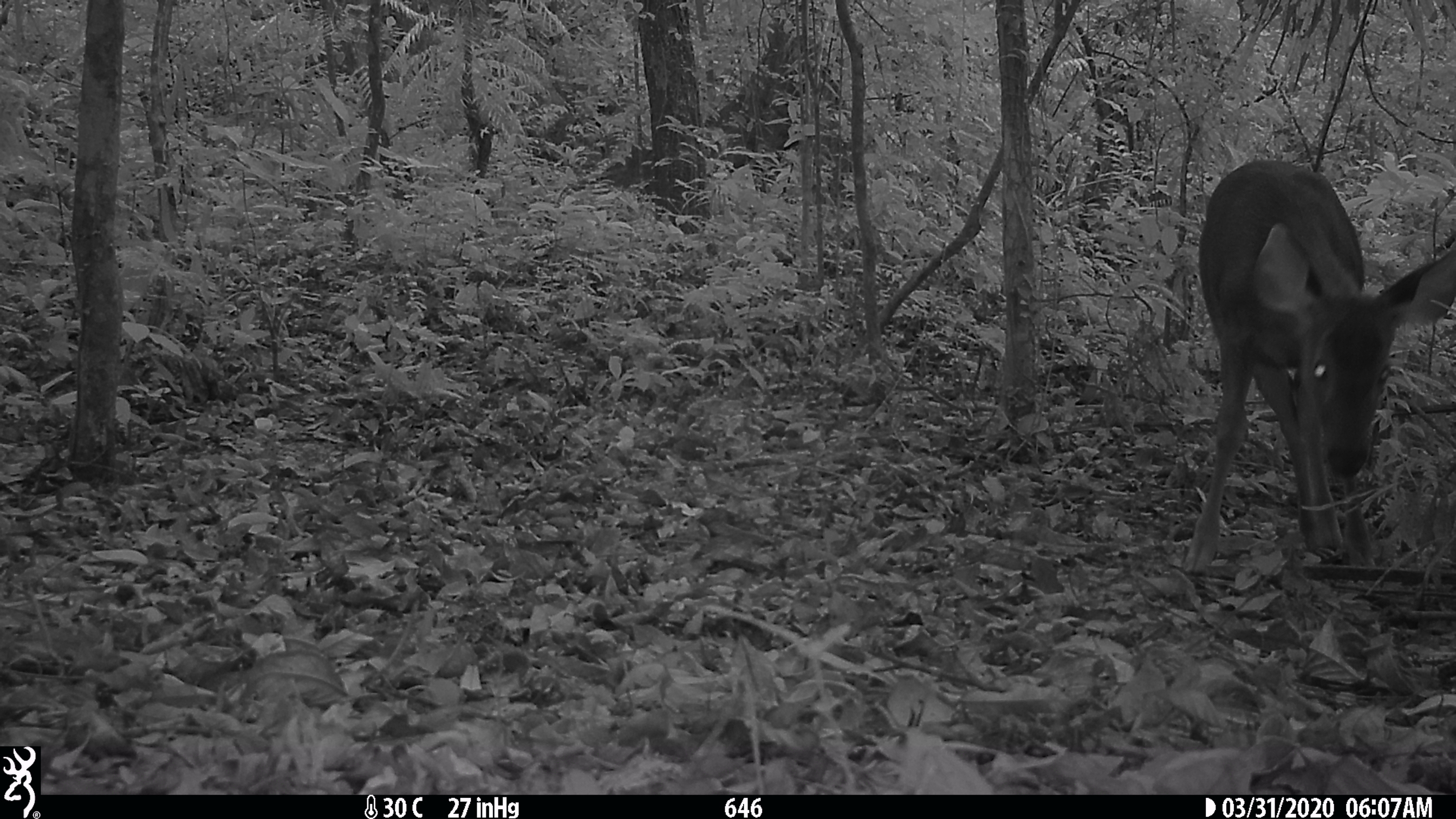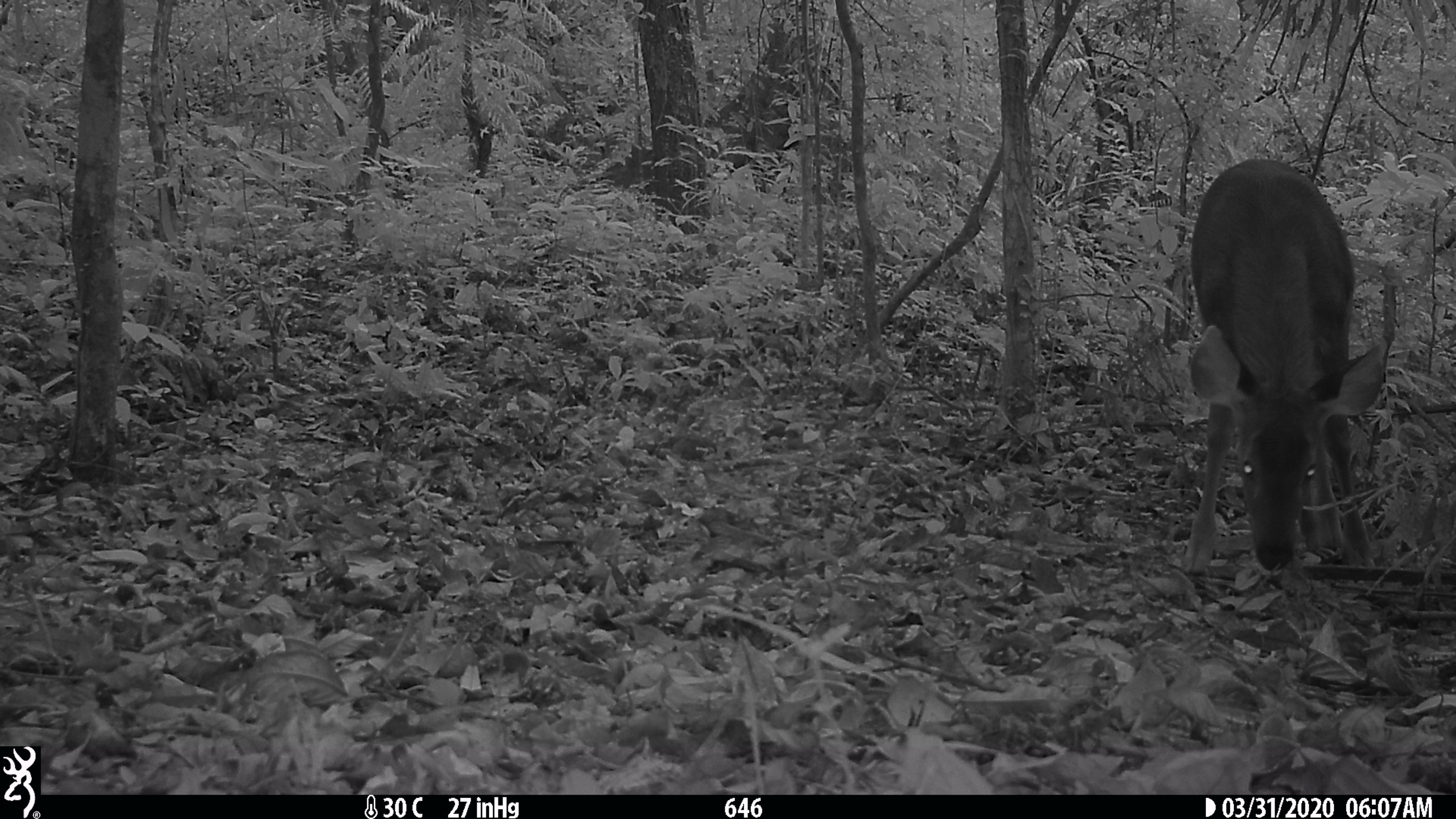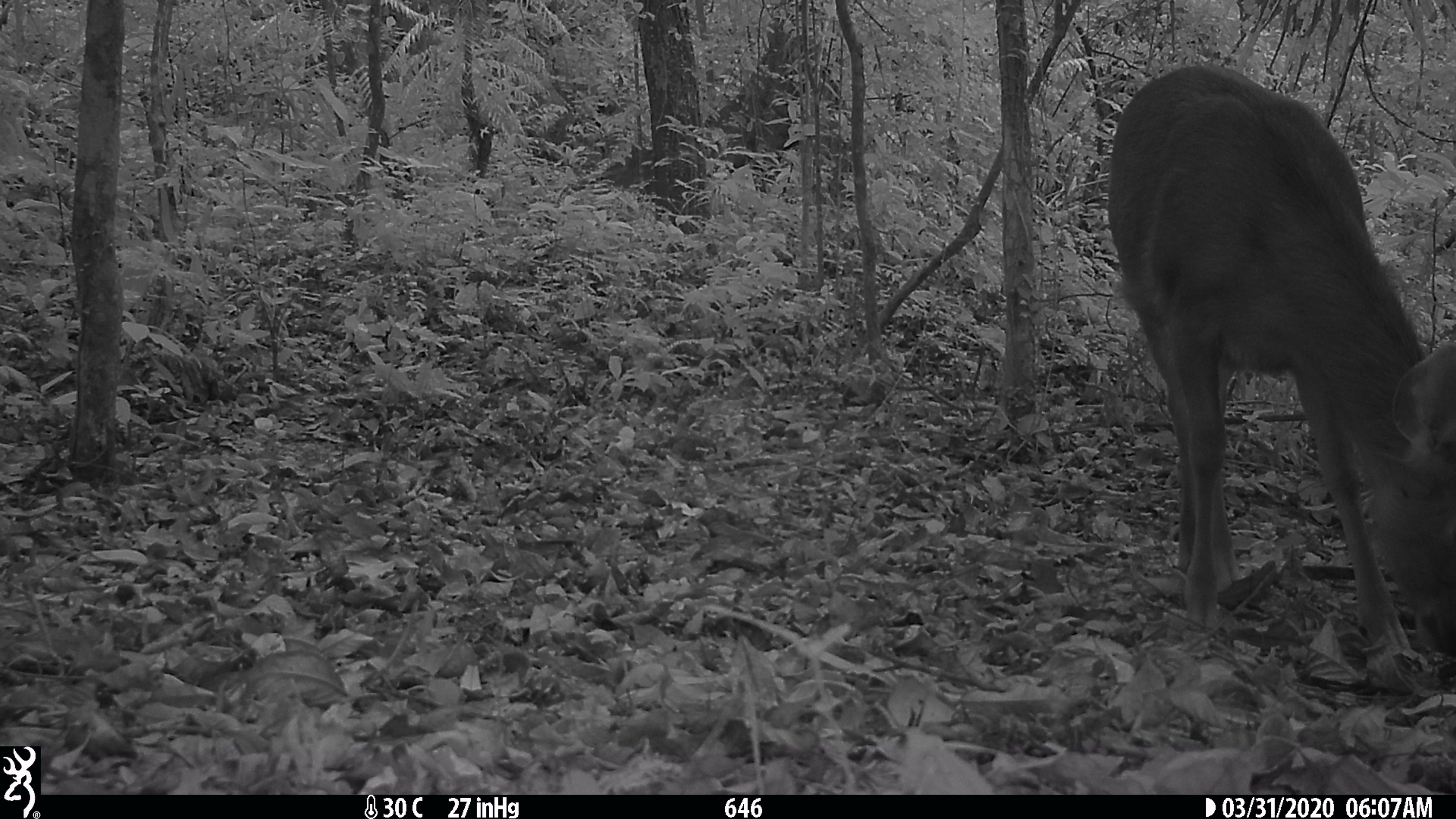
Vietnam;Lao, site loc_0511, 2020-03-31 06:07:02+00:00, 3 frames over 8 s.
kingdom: Animalia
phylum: Chordata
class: Mammalia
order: Artiodactyla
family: Cervidae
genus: Rusa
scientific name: Rusa unicolor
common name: sambar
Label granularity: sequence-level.